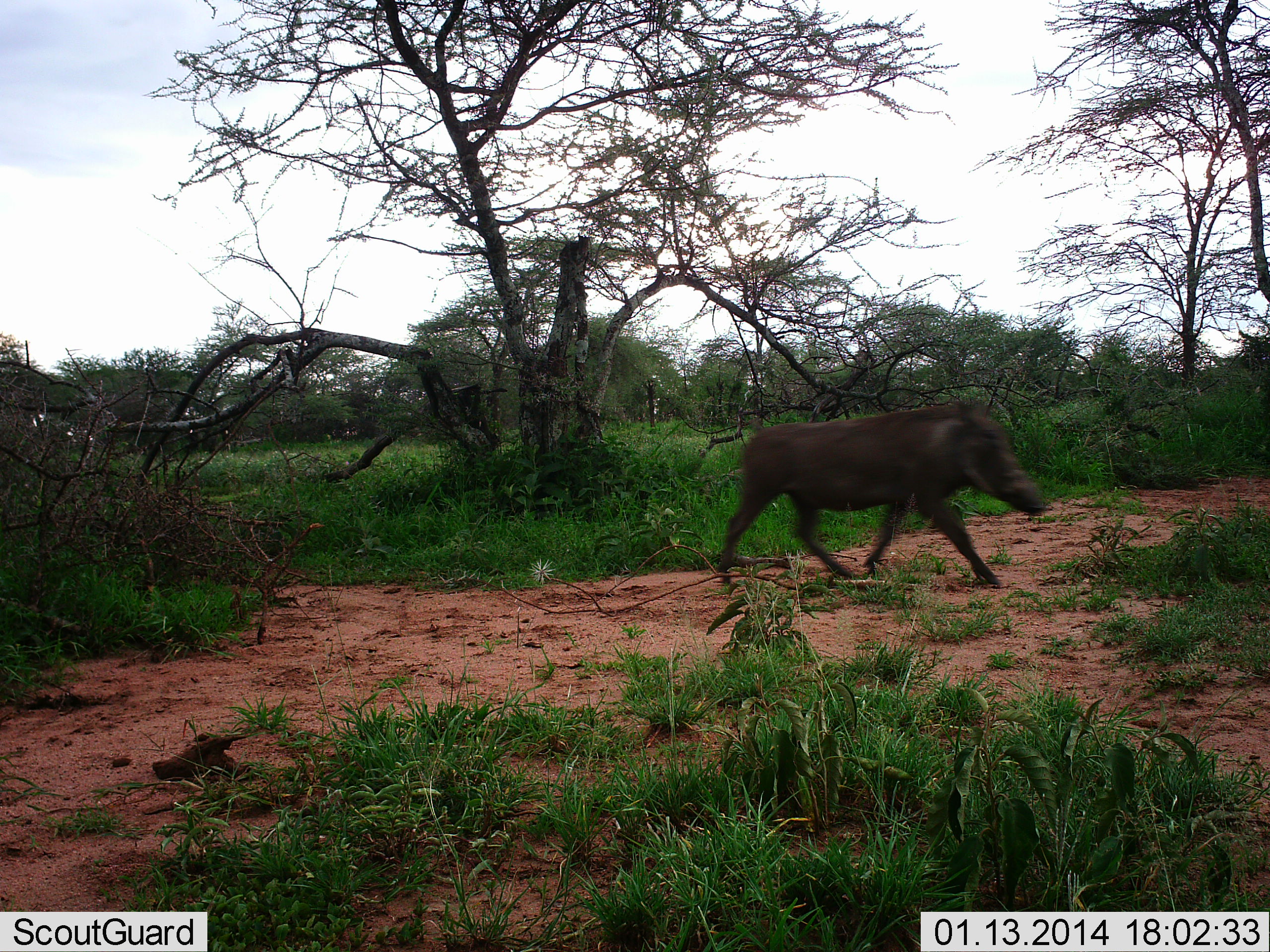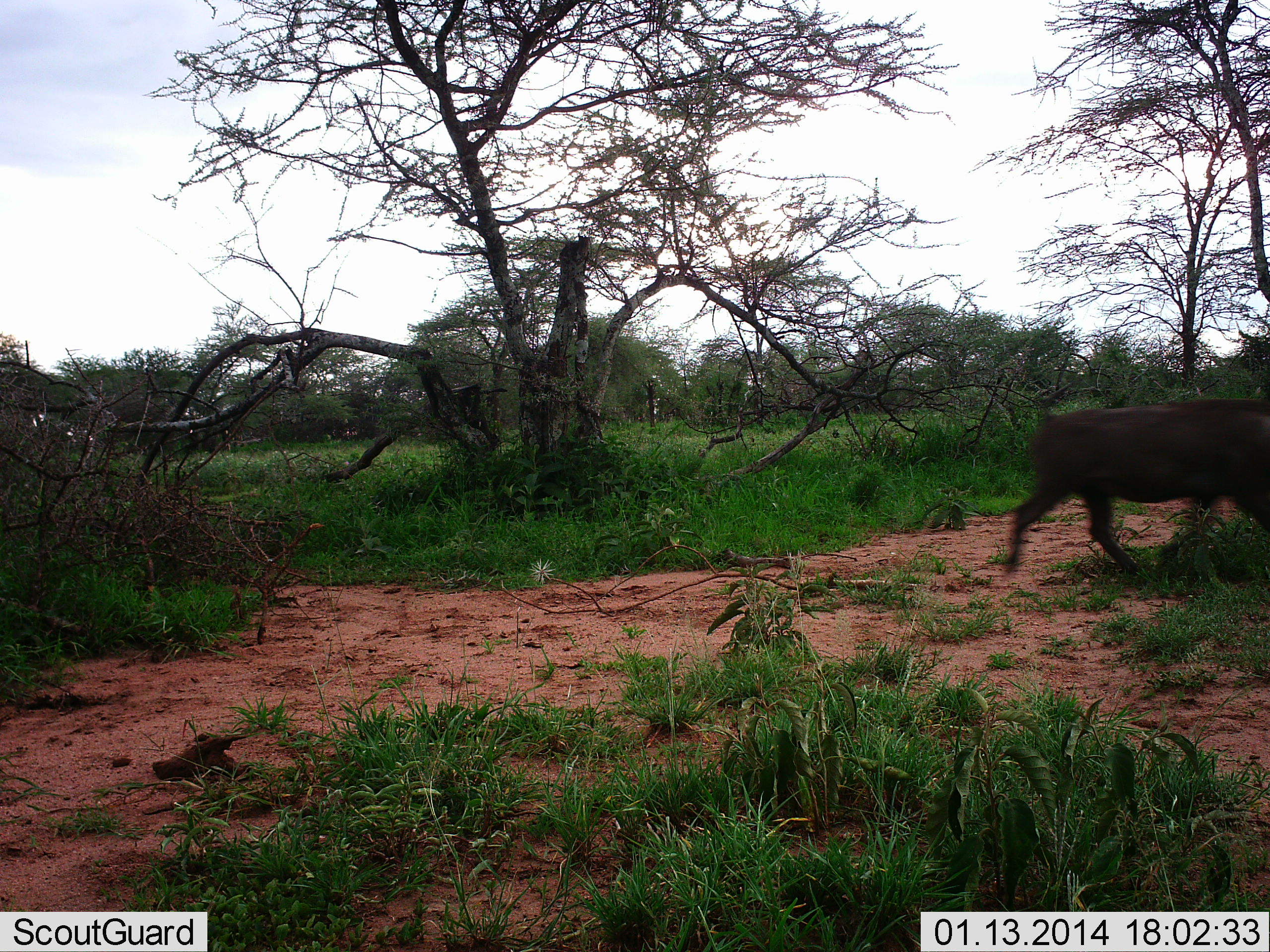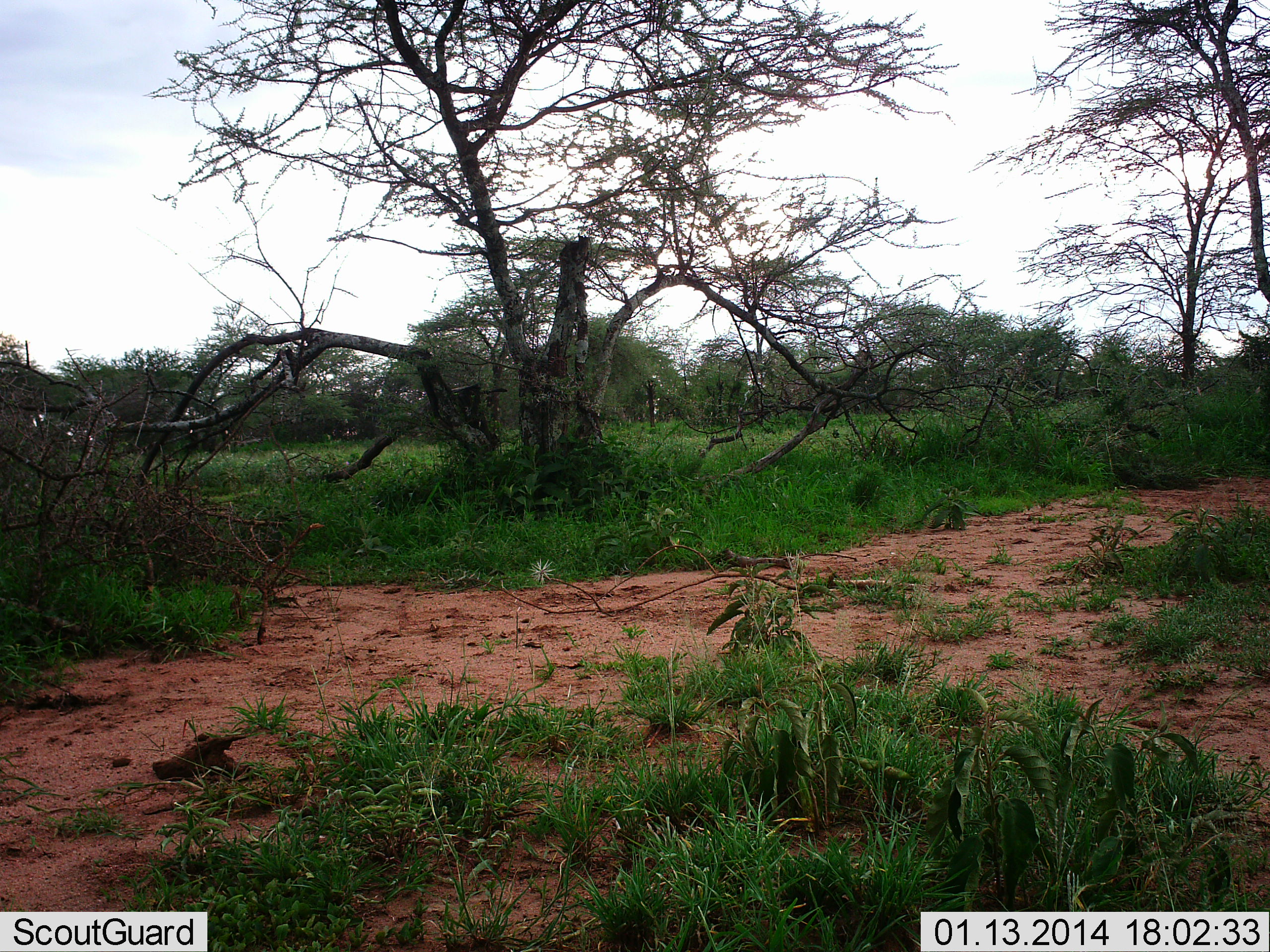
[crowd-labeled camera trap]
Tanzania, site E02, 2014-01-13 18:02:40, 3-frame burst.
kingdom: Animalia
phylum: Chordata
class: Mammalia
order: Artiodactyla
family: Suidae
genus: Phacochoerus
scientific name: Phacochoerus africanus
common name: warthog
Warthog (Phacochoerus africanus), count 1. Behavior (volunteer vote fractions): standing 0%, resting 0%, moving 100%, interacting 0%. Young present (vote fraction): 0%. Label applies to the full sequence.